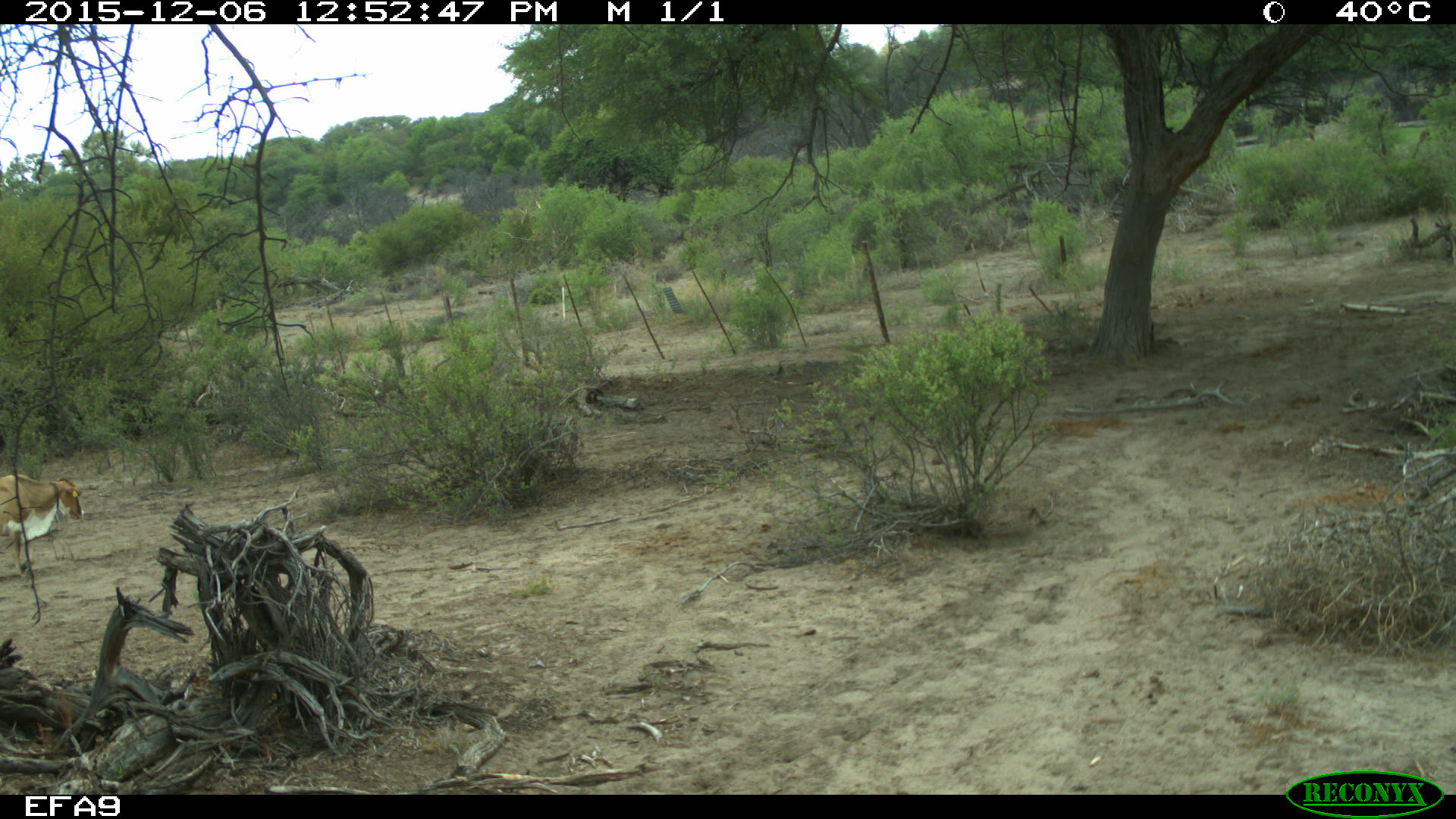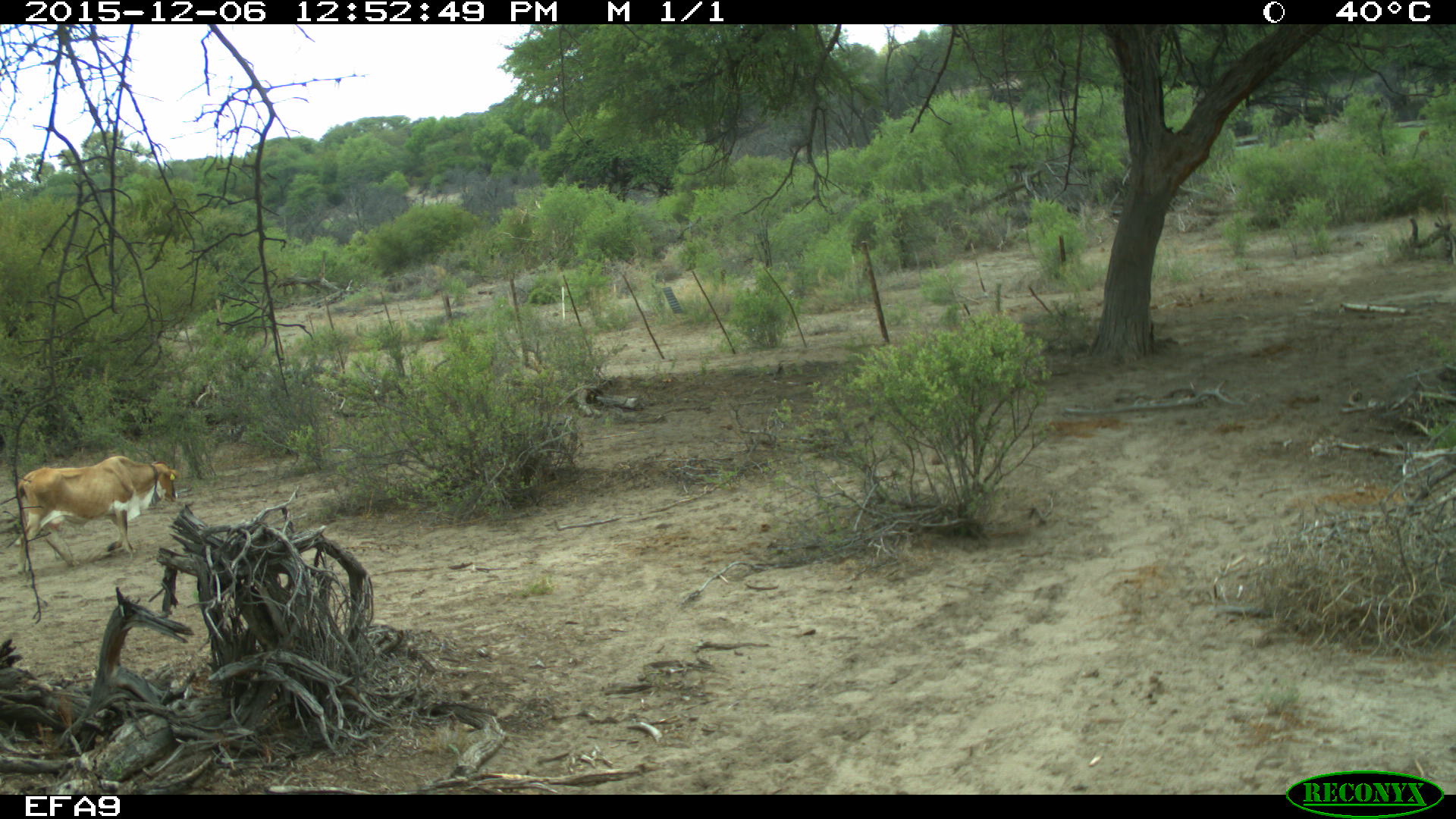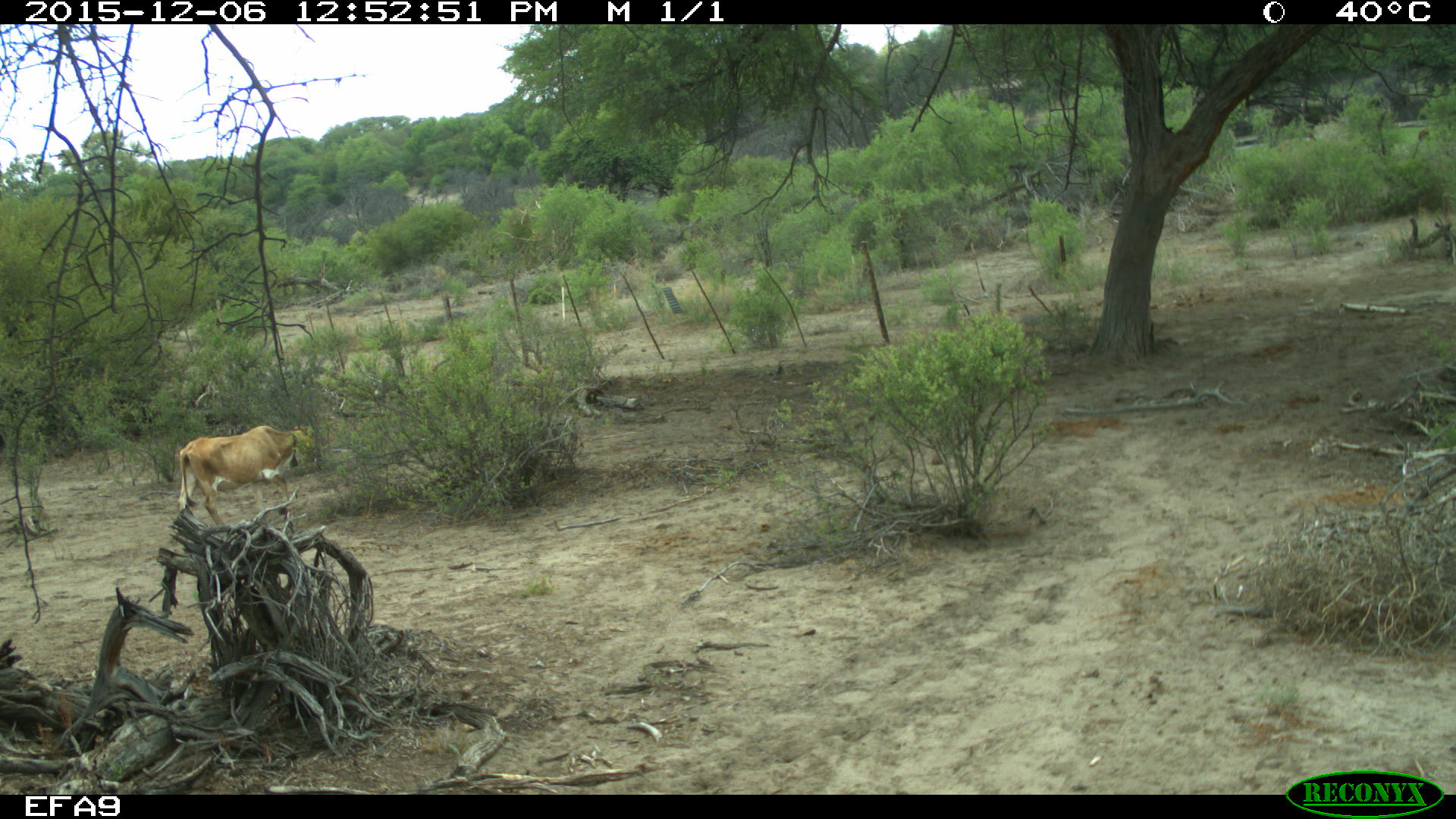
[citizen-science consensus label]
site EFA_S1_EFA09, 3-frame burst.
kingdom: Animalia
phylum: Chordata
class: Mammalia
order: Artiodactyla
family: Bovidae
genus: Bos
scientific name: Bos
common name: cattle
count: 1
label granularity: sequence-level